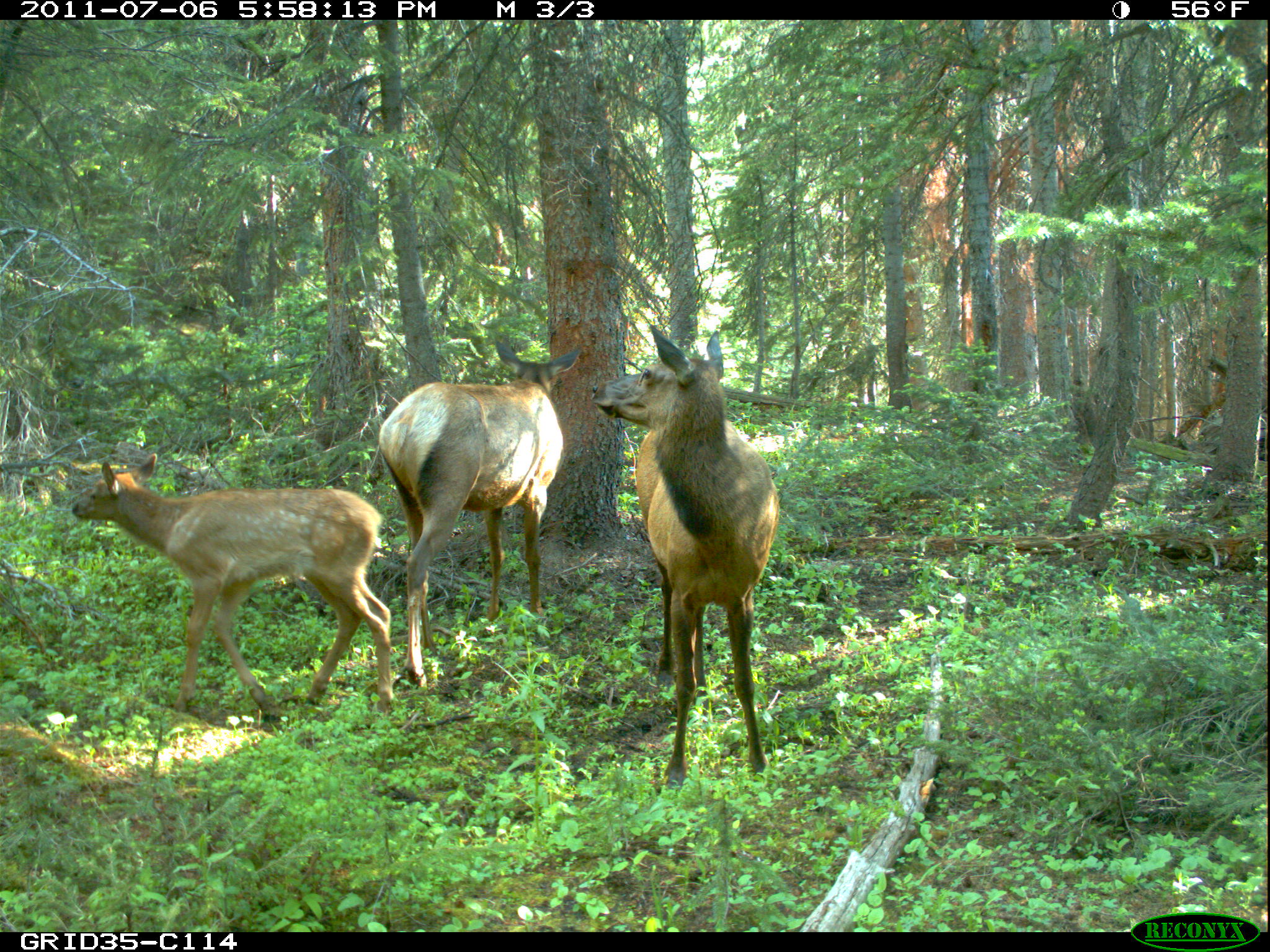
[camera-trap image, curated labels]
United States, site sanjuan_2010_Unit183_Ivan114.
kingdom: Animalia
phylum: Chordata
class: Mammalia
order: Artiodactyla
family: Cervidae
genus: Cervus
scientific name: Cervus elaphus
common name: red deer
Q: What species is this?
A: Cervus elaphus (red deer).